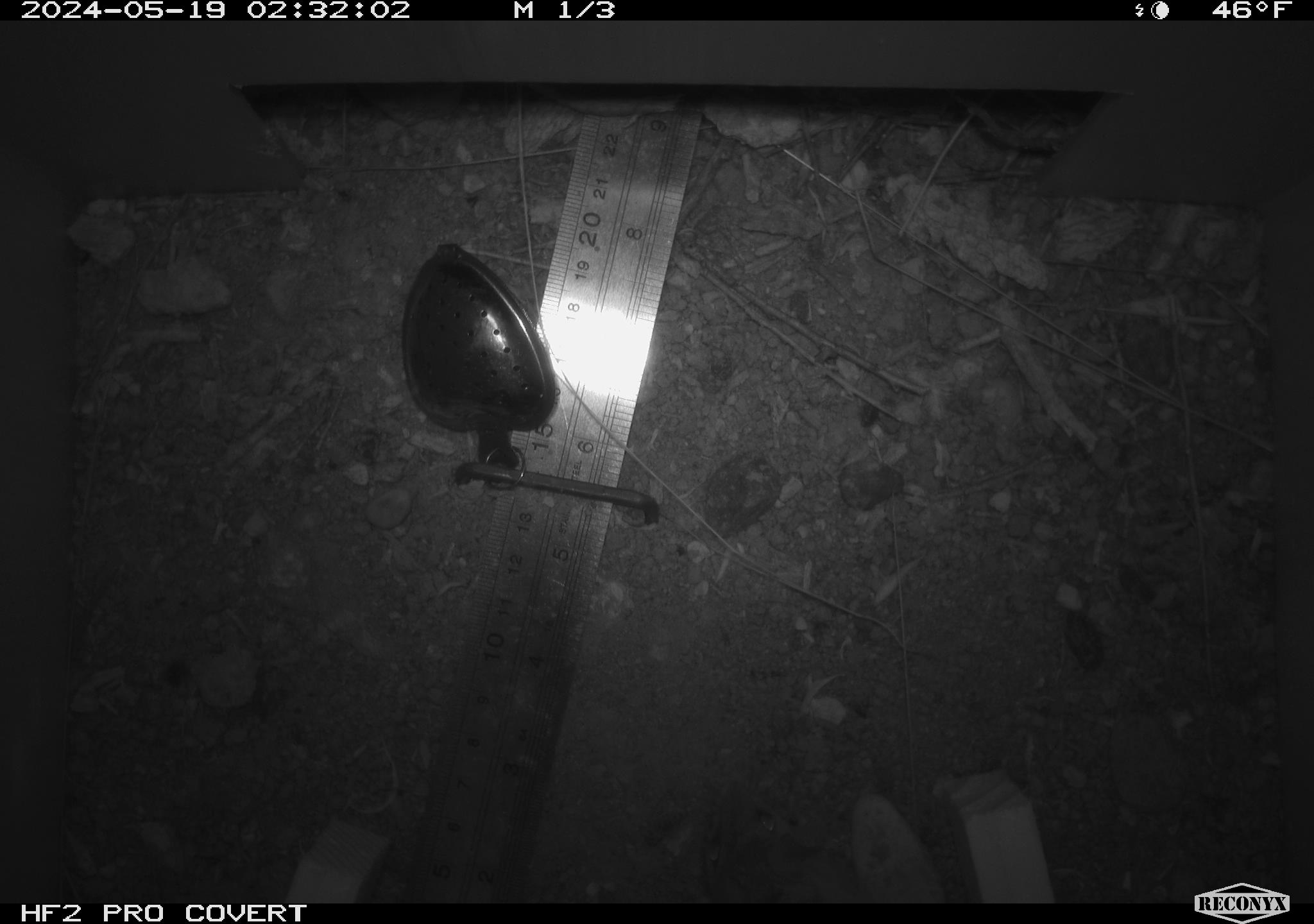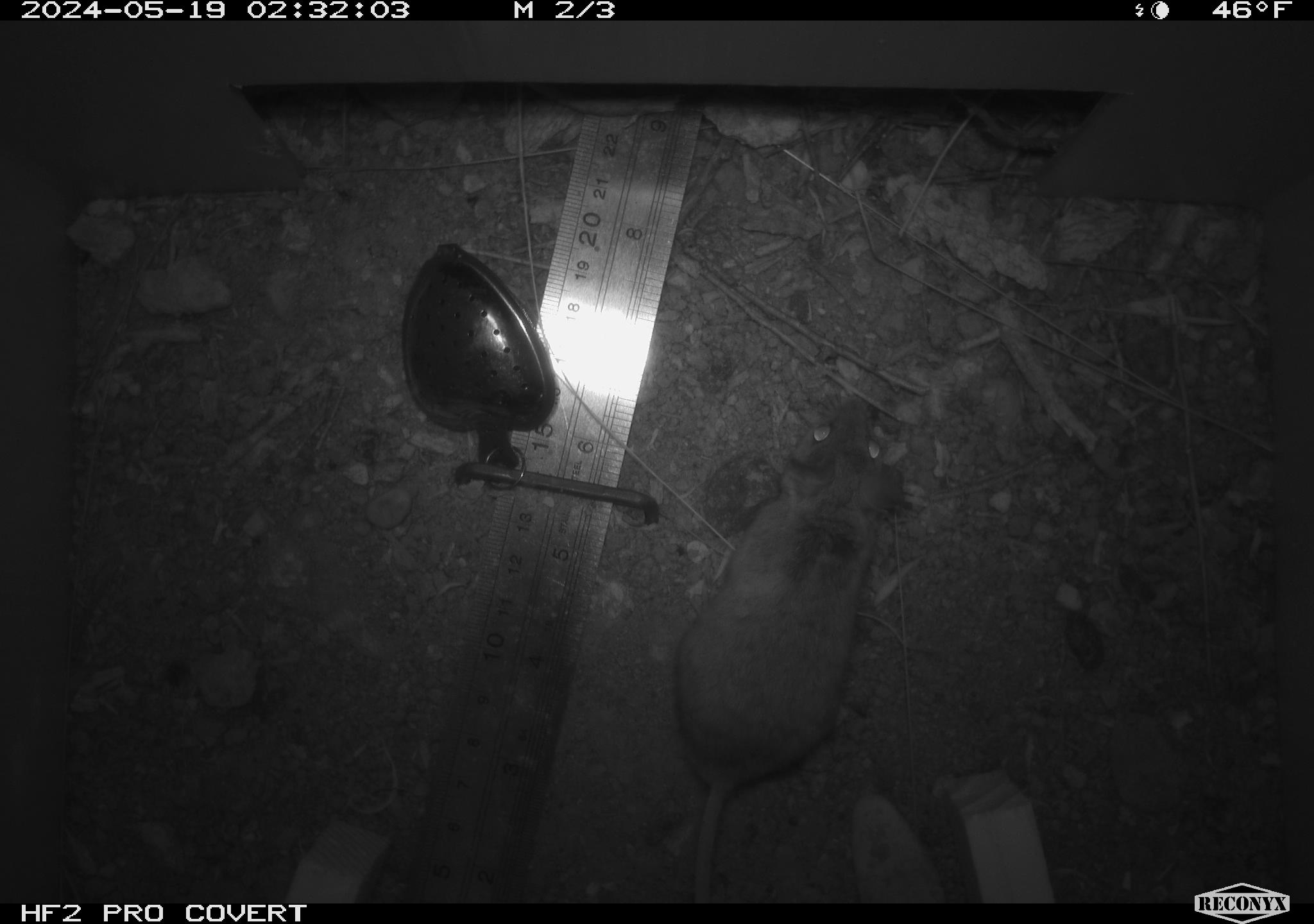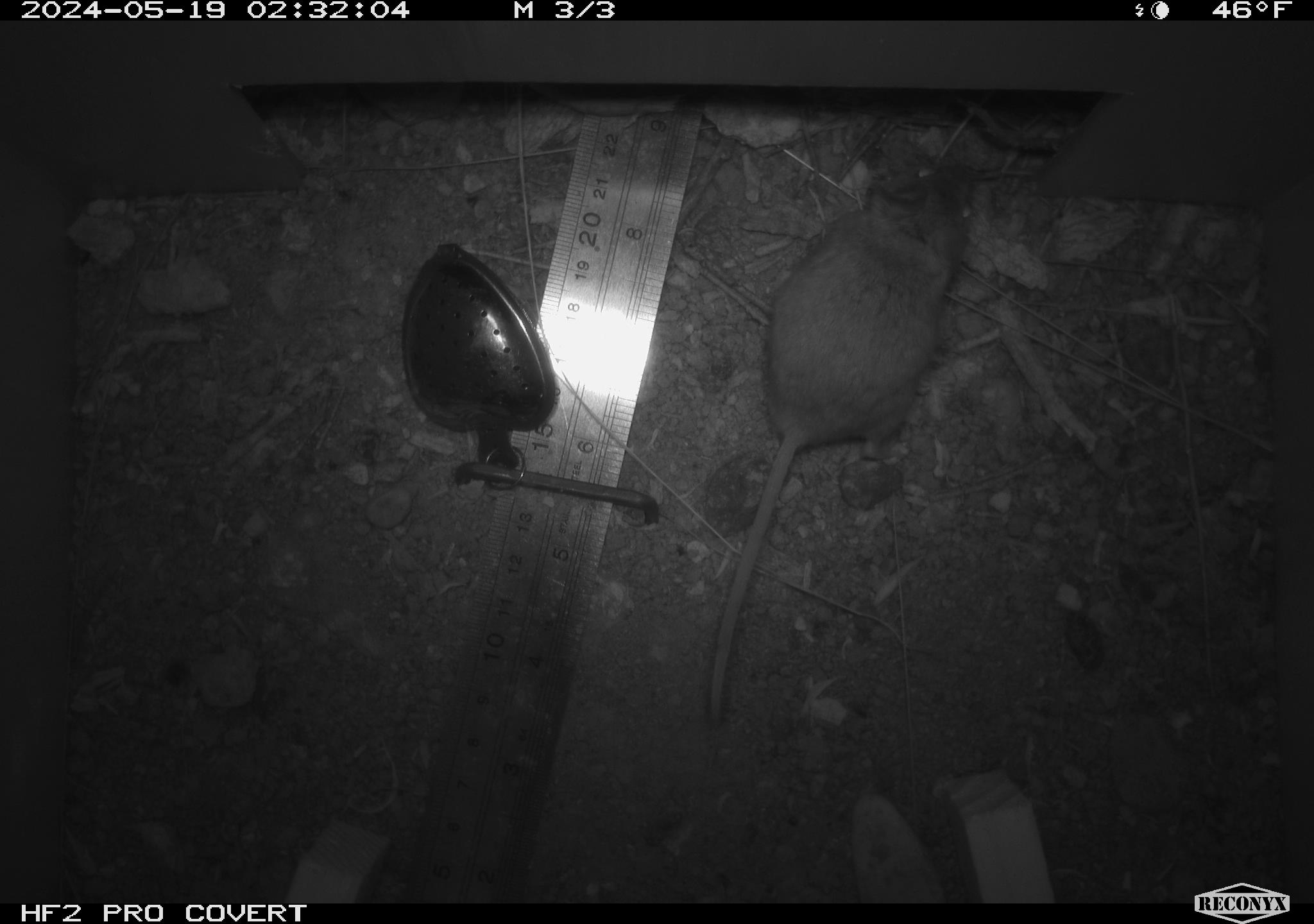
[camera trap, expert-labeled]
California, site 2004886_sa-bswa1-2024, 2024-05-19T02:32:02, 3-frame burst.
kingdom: Animalia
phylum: Chordata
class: Mammalia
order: Rodentia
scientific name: Rodentia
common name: mouse species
Mouse species (Rodentia).